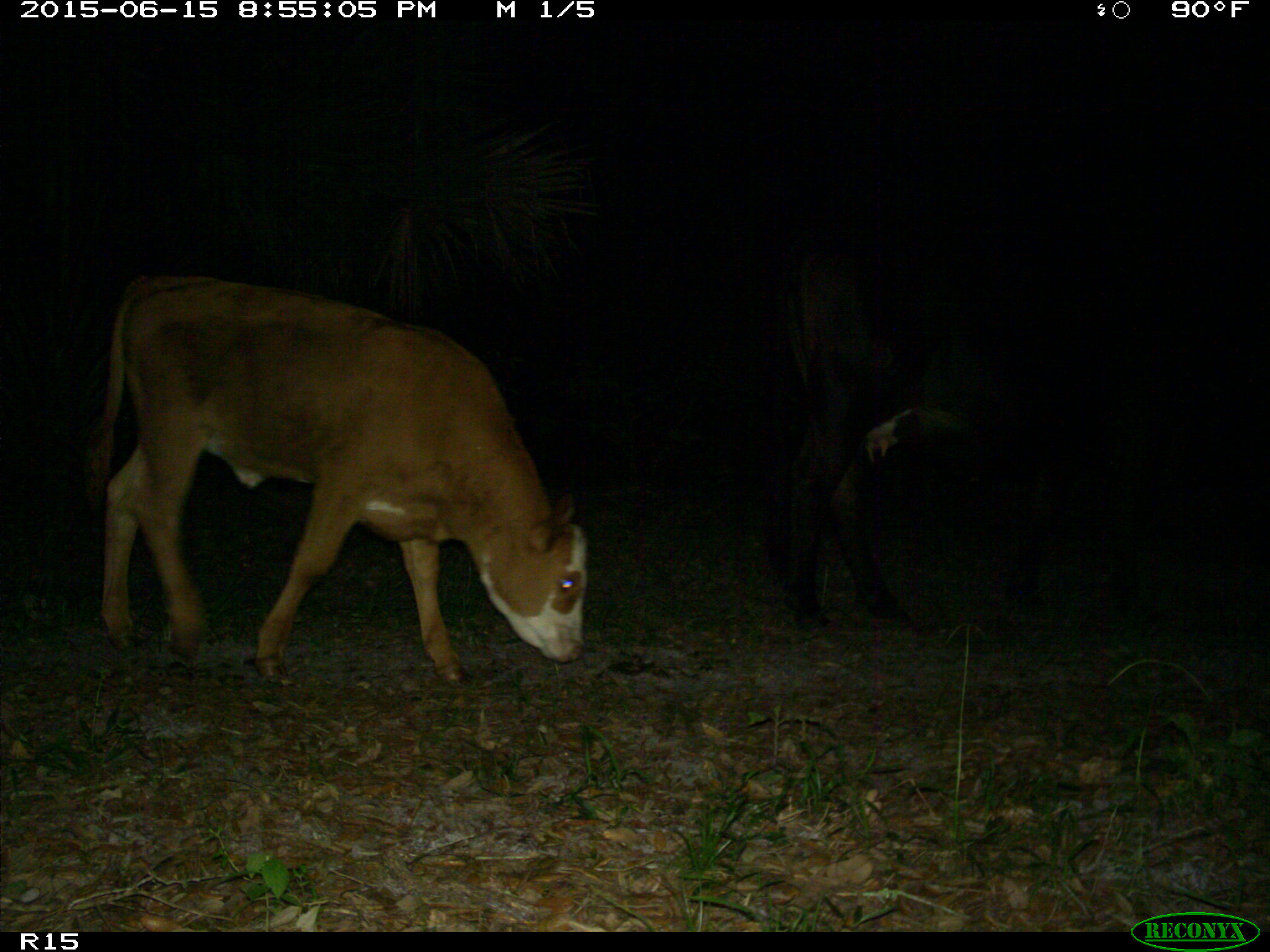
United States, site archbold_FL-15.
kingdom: Animalia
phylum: Chordata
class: Mammalia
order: Artiodactyla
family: Bovidae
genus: Bos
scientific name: Bos taurus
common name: domestic cow